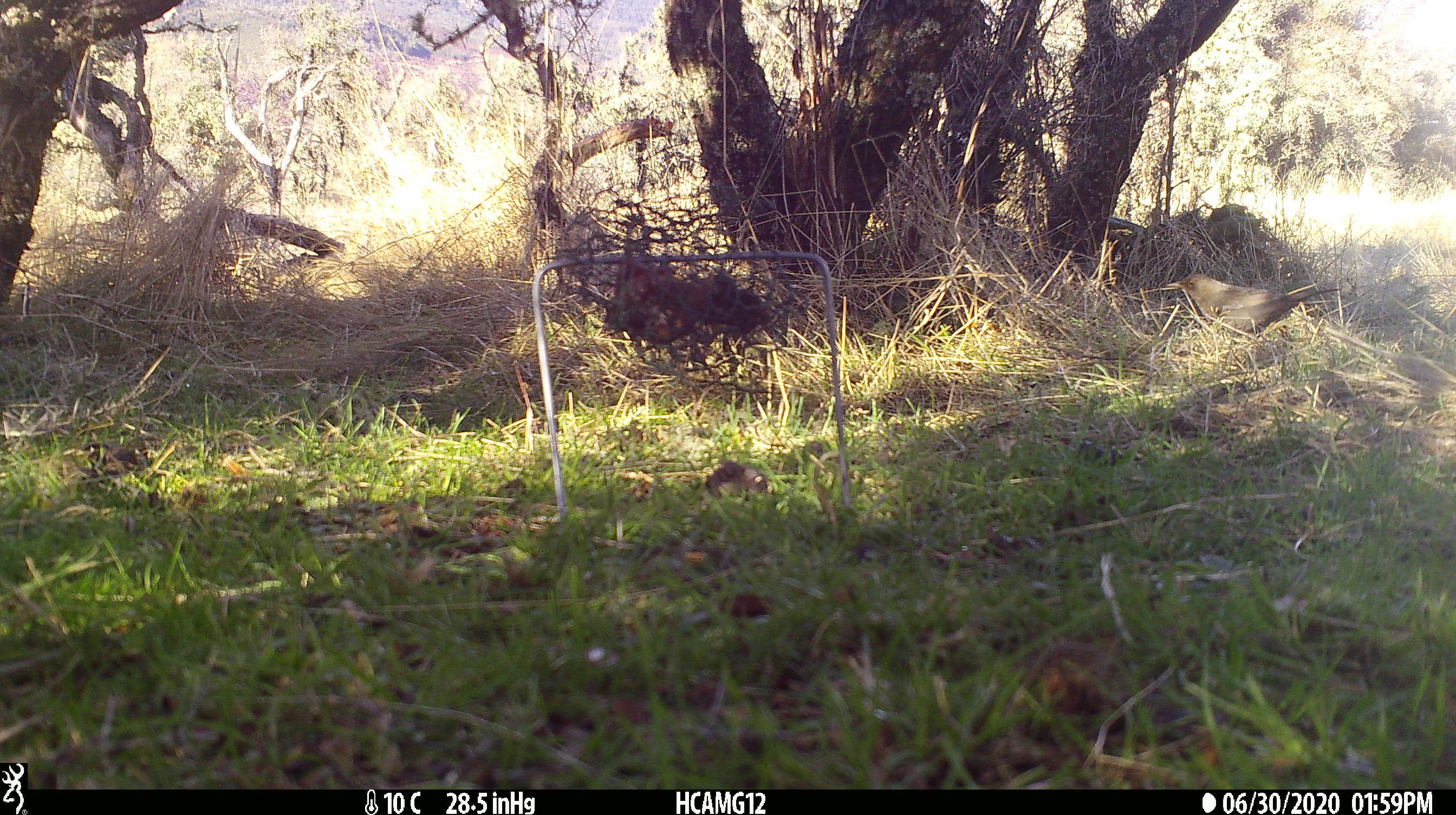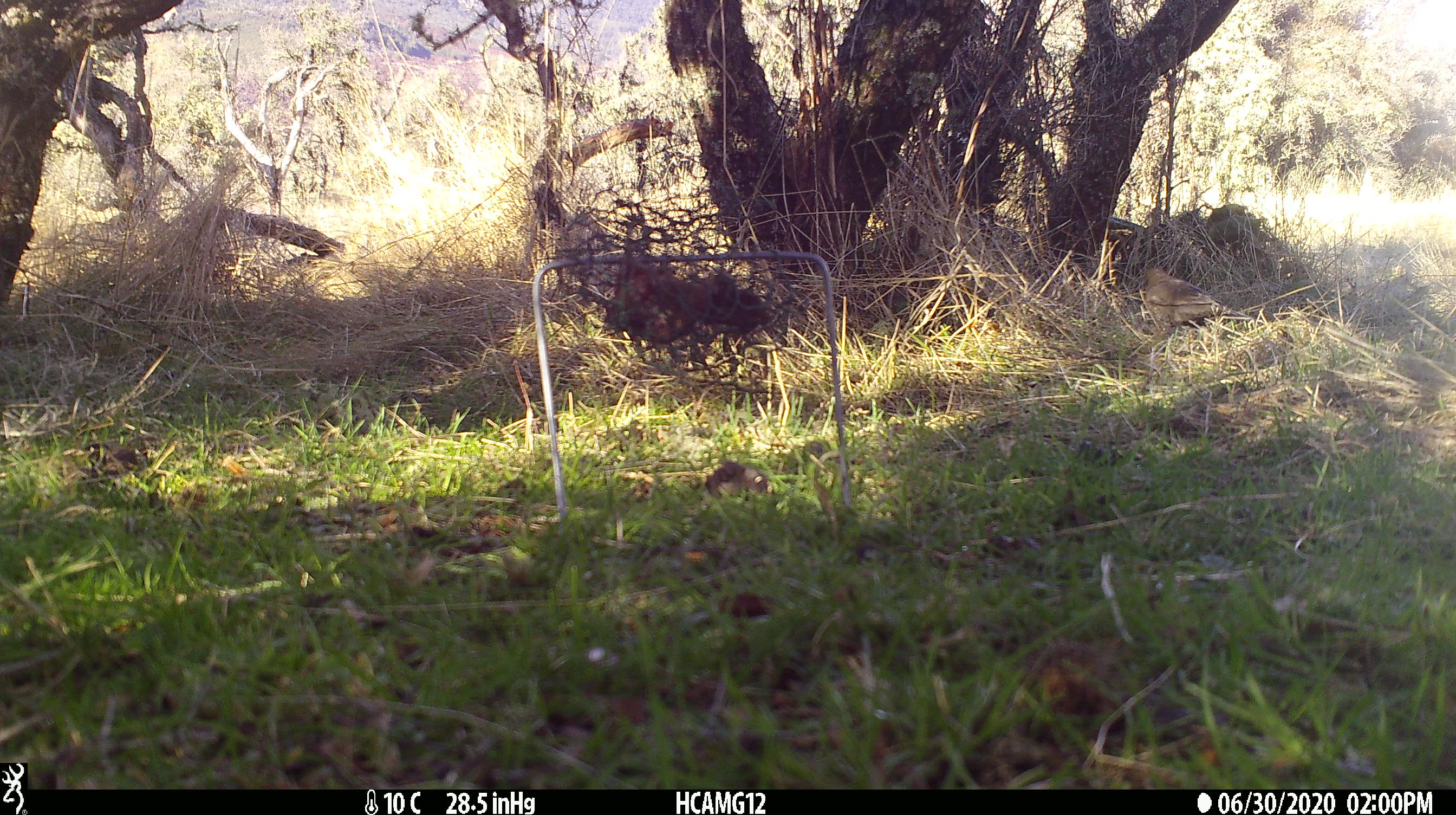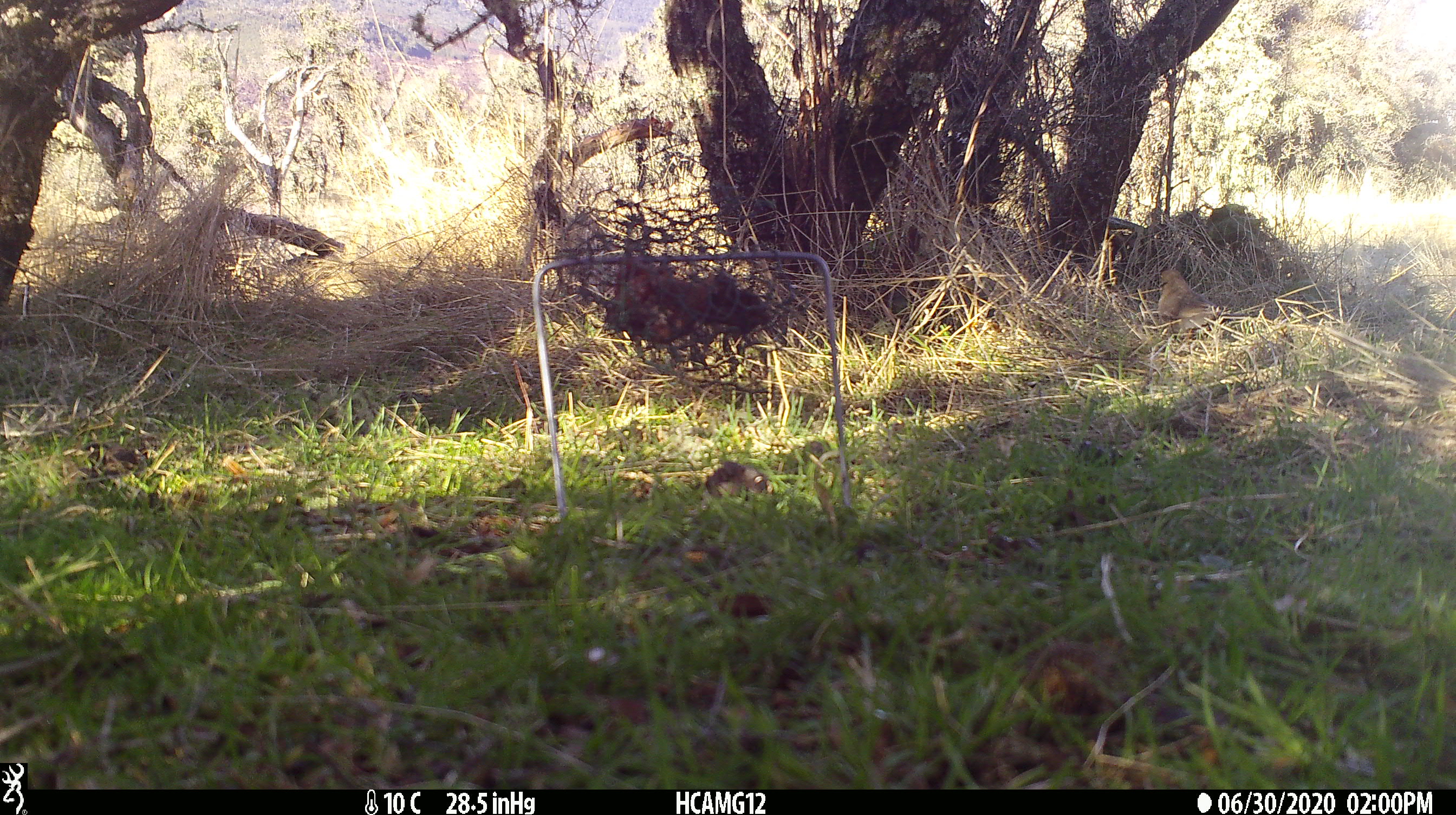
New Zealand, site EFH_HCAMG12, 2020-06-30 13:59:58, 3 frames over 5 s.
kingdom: Animalia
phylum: Chordata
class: Aves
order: Passeriformes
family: Turdidae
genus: Turdus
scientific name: Turdus merula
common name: eurasian blackbird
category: blackbird